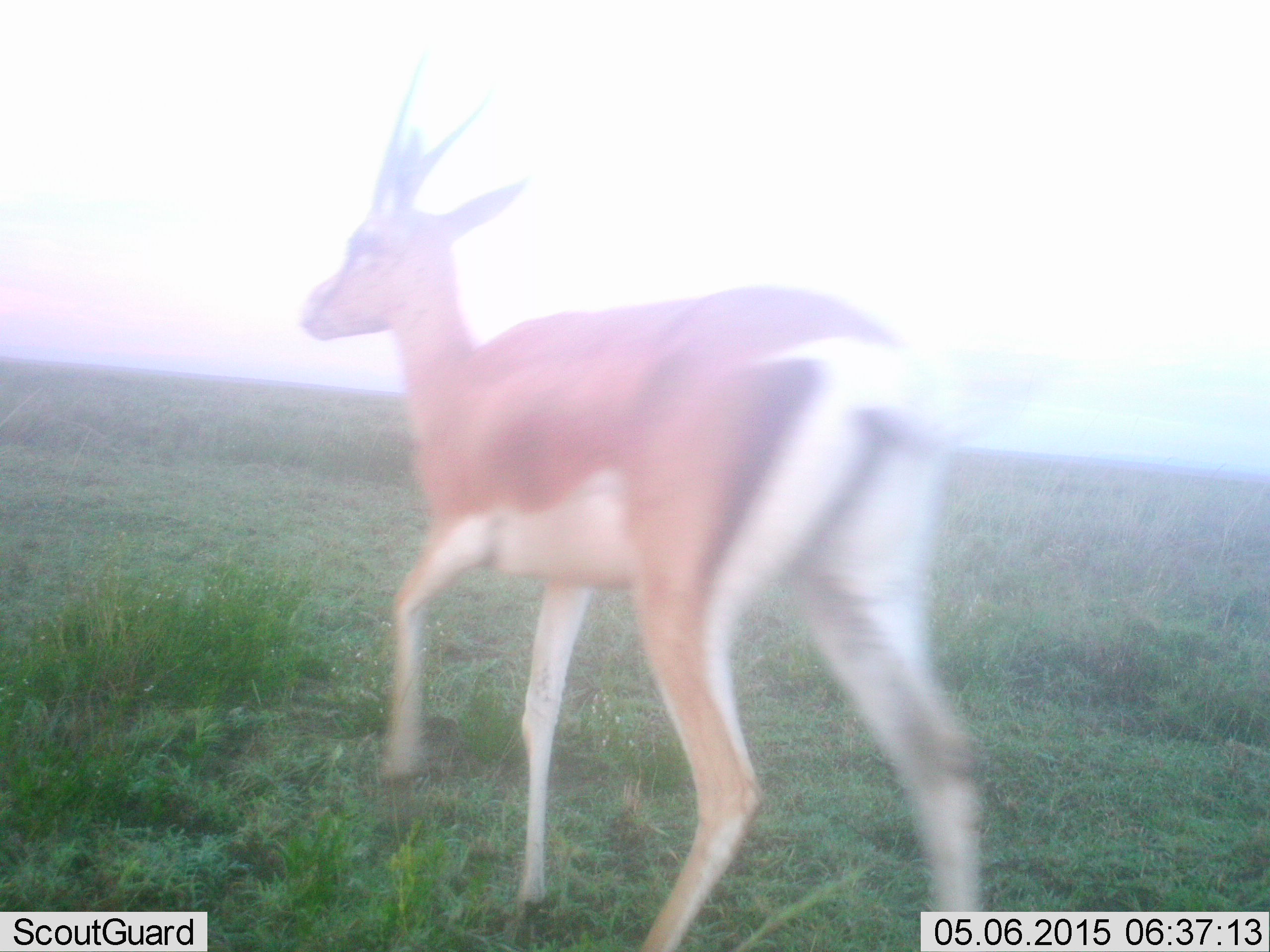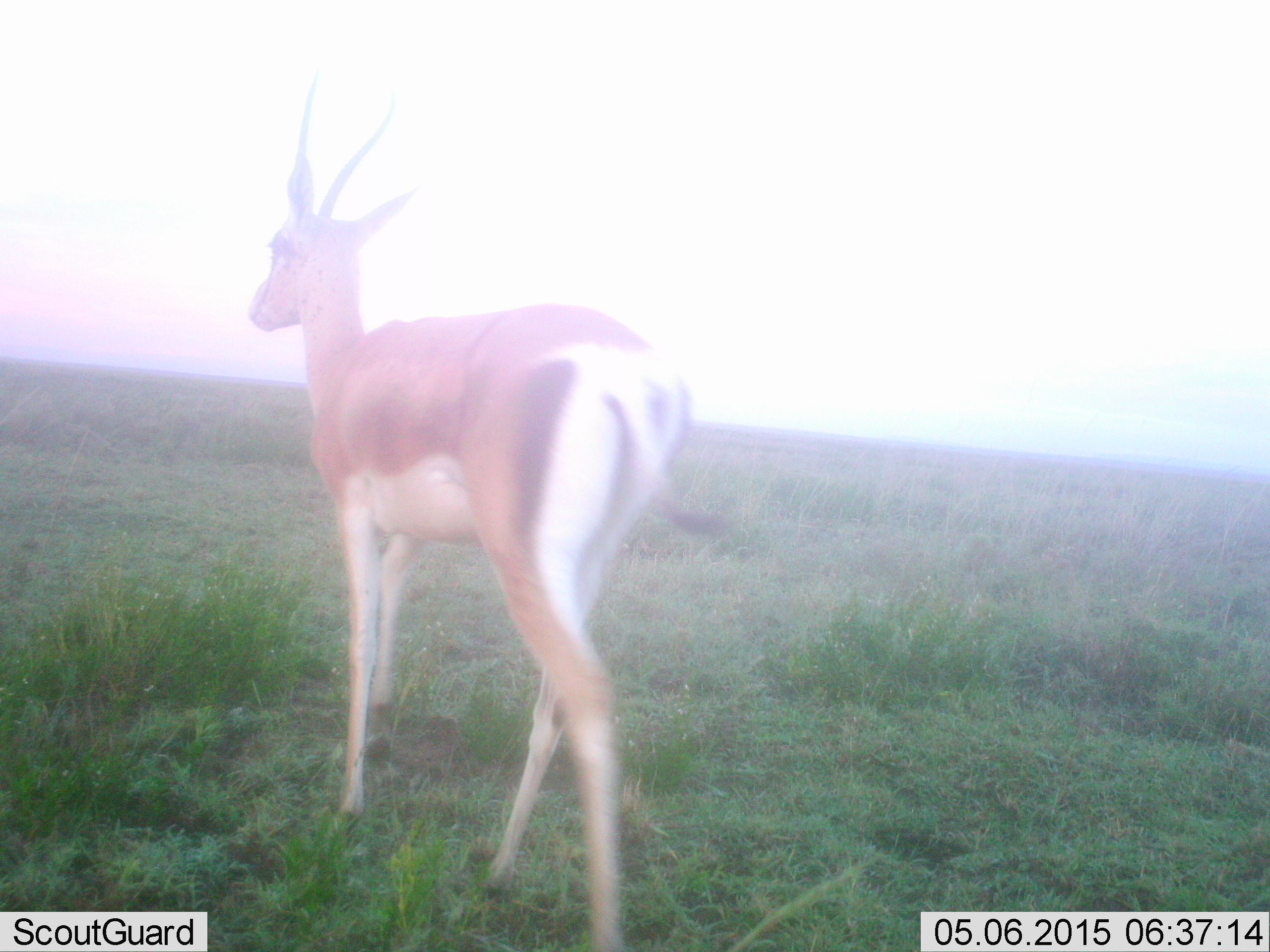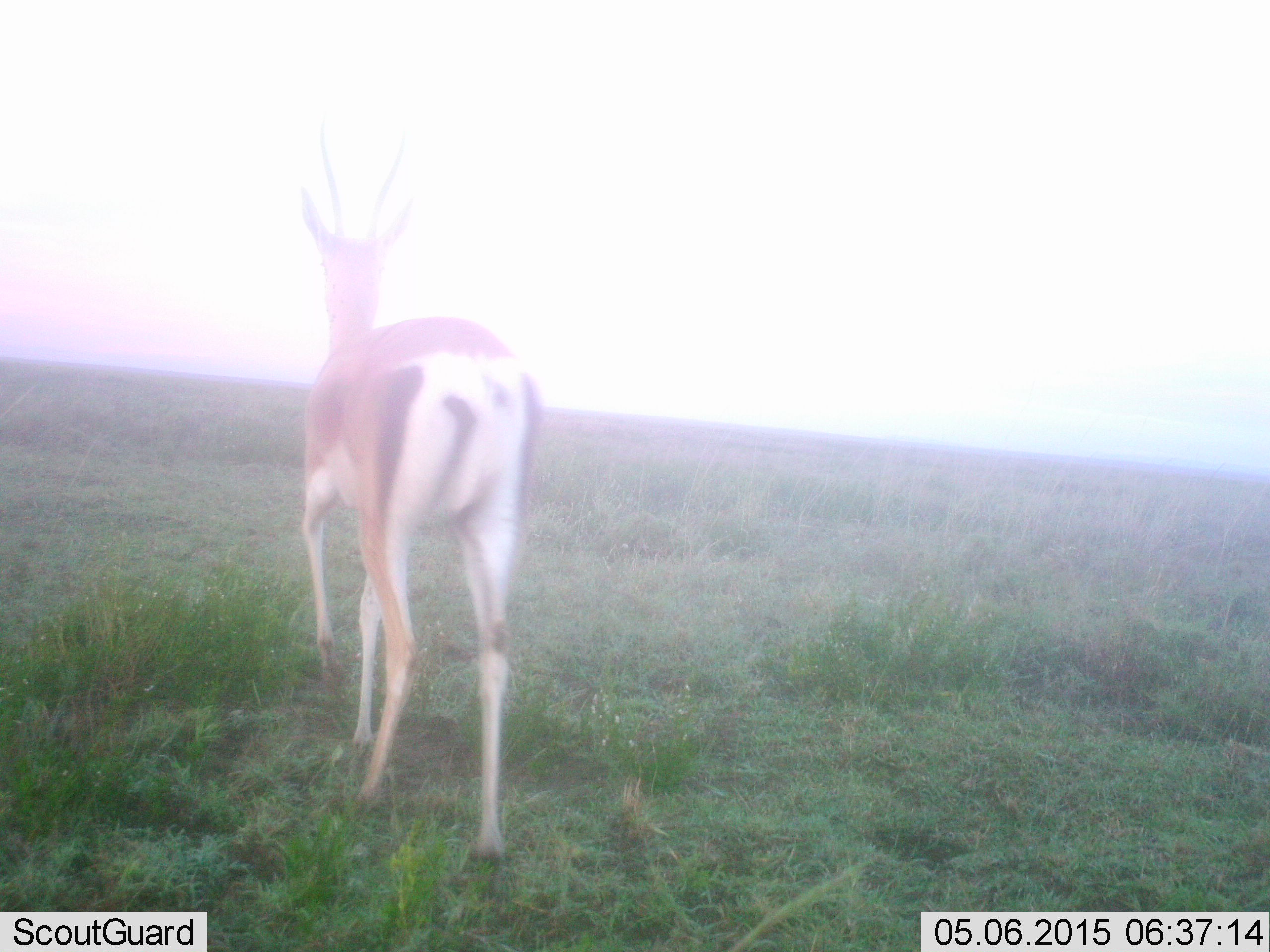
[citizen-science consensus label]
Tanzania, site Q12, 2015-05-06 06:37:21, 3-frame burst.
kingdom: Animalia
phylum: Chordata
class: Mammalia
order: Artiodactyla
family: Bovidae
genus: Nanger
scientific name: Nanger granti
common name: grant's gazelle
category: gazellegrants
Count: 1.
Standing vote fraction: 20%.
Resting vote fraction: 0%.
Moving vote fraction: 80%.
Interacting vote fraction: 0%.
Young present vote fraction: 0%.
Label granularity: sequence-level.